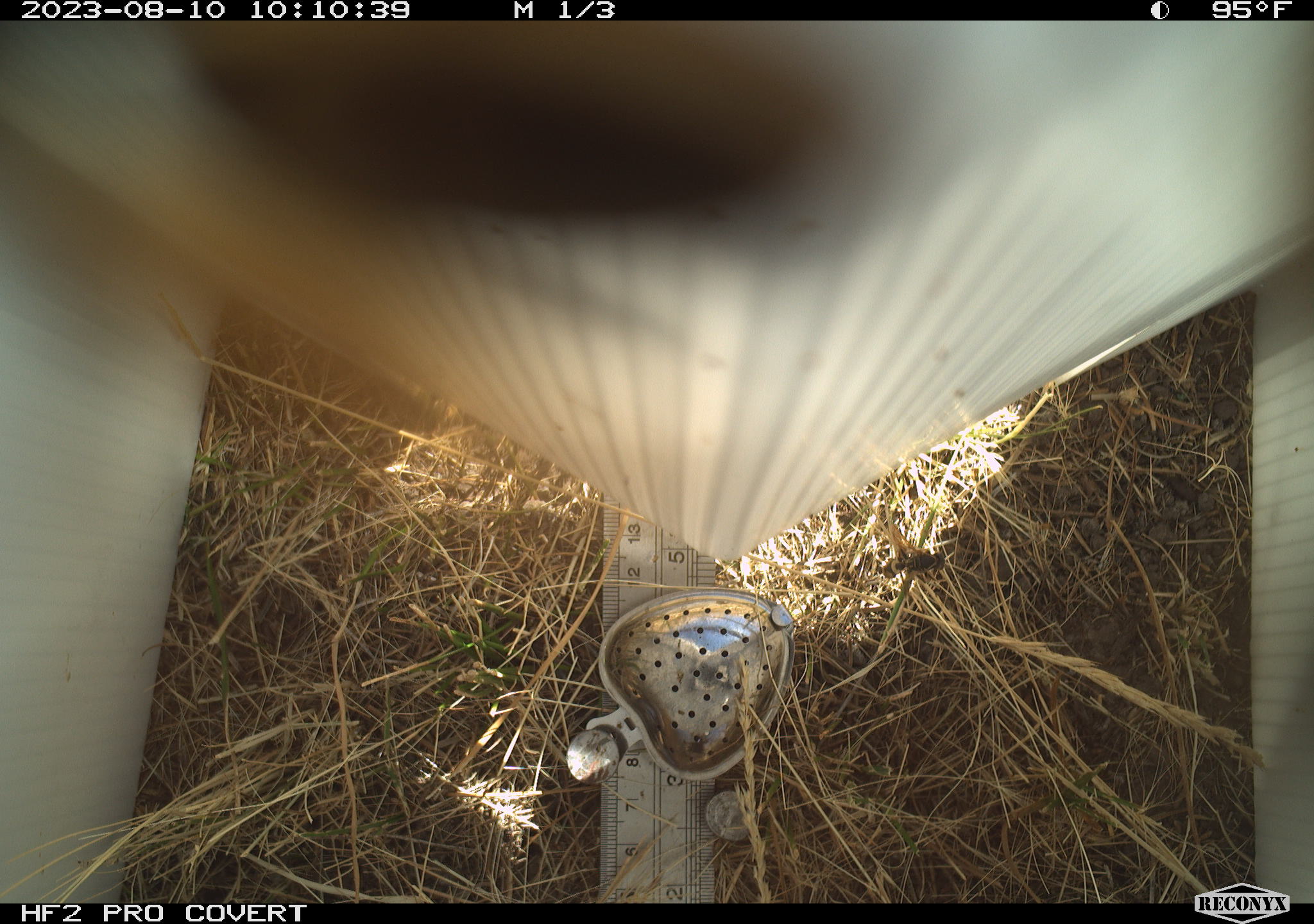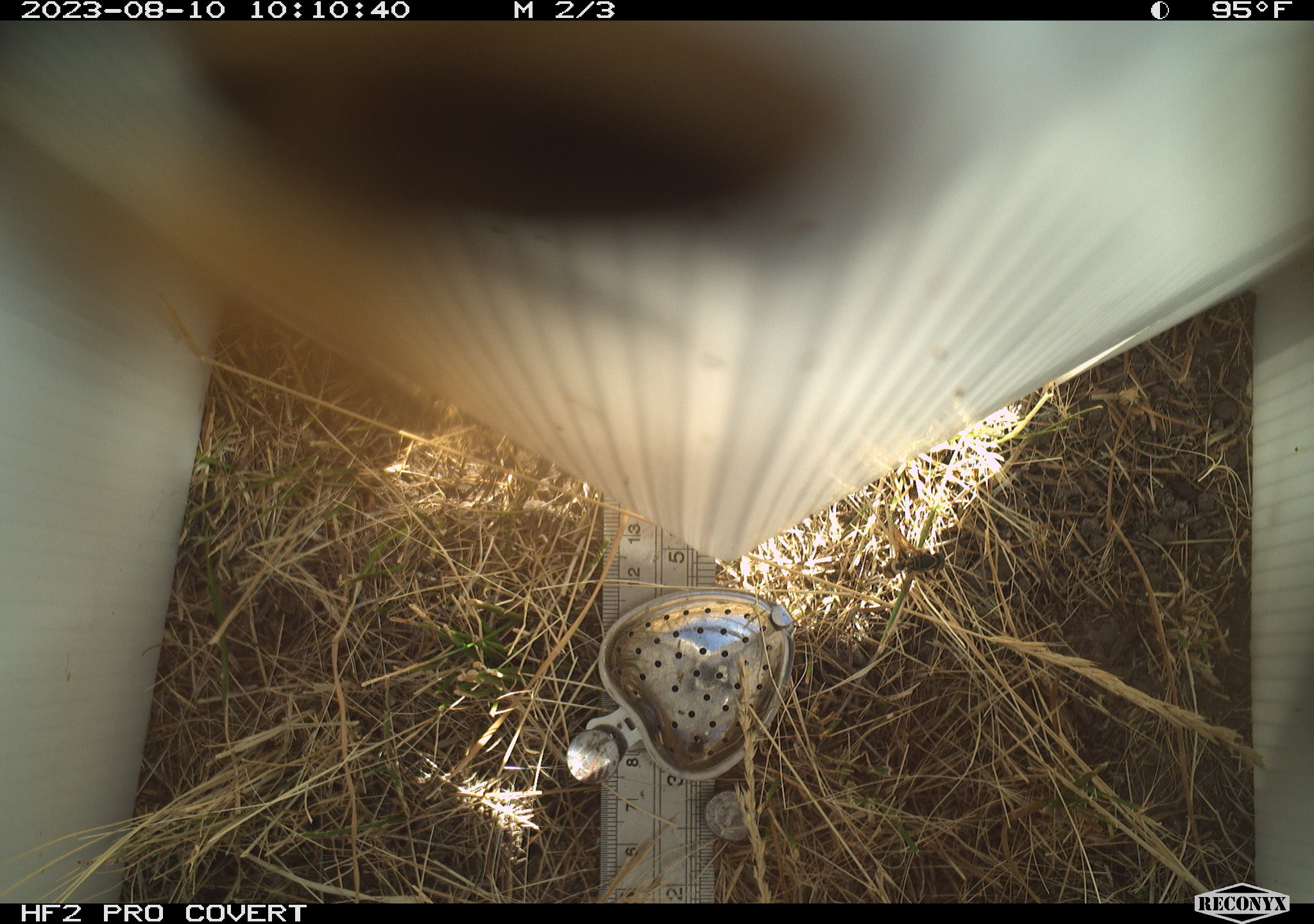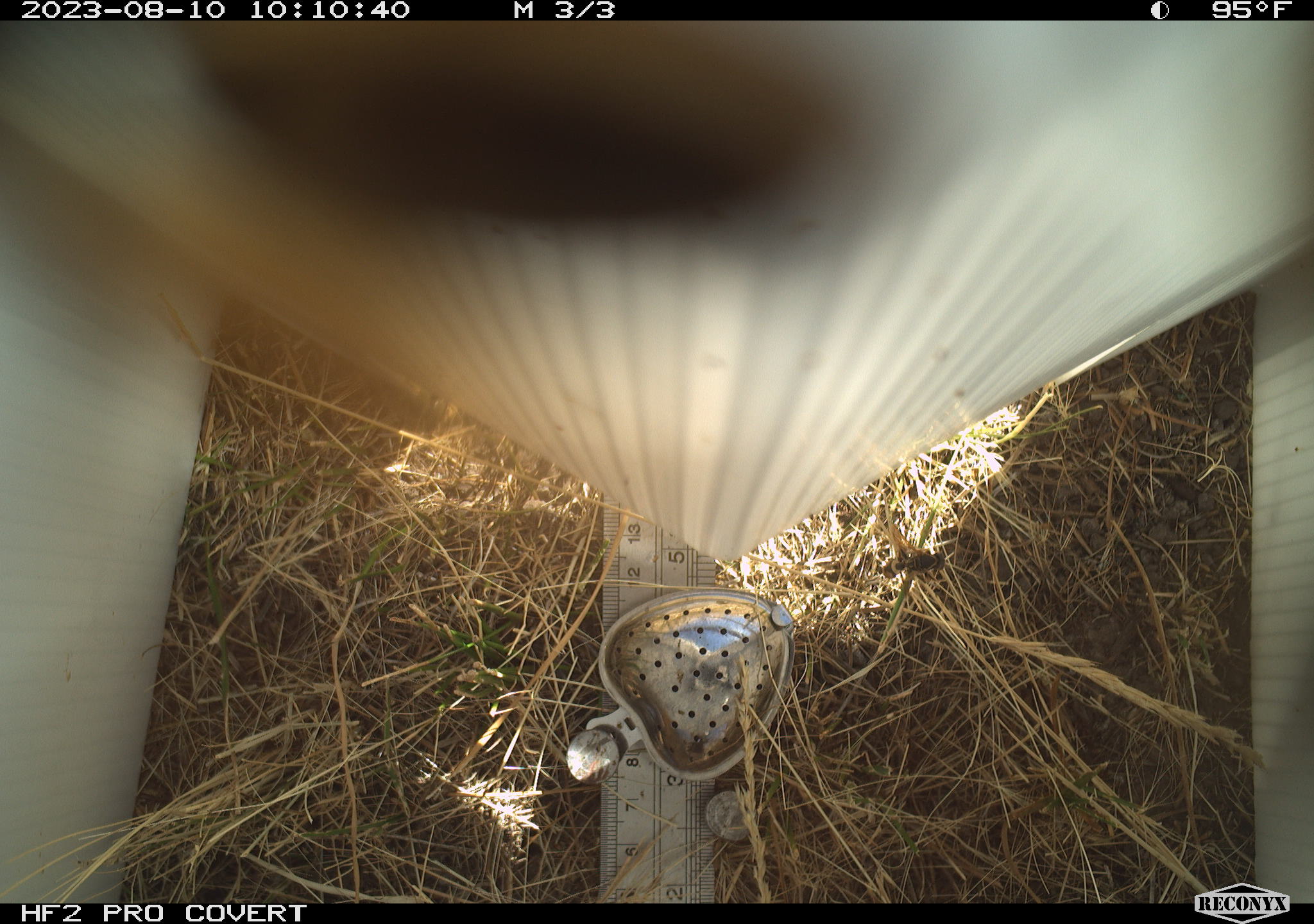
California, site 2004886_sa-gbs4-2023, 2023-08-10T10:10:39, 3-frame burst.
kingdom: Animalia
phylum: Arthropoda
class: Insecta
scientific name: Insecta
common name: insect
Insect (Insecta).